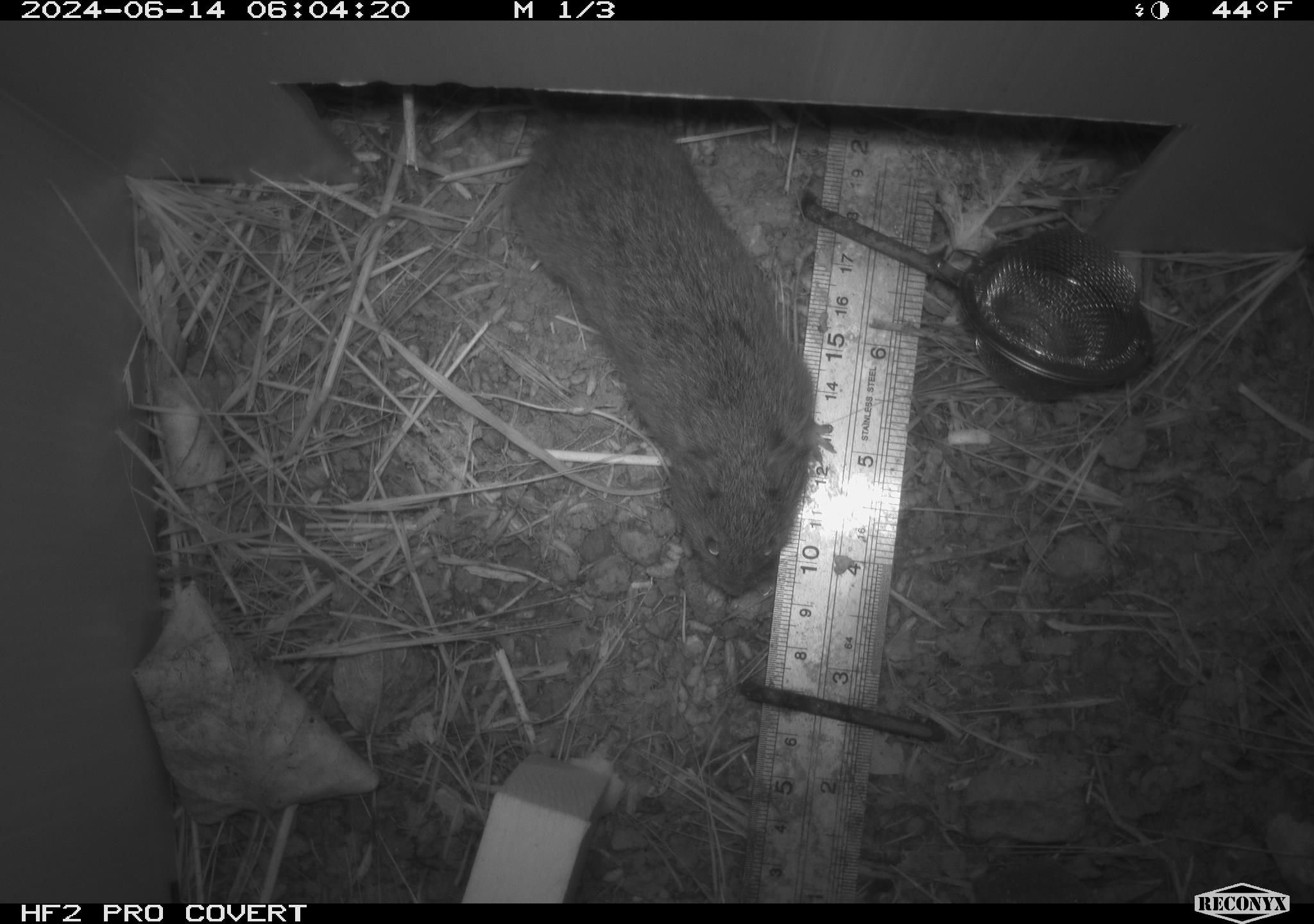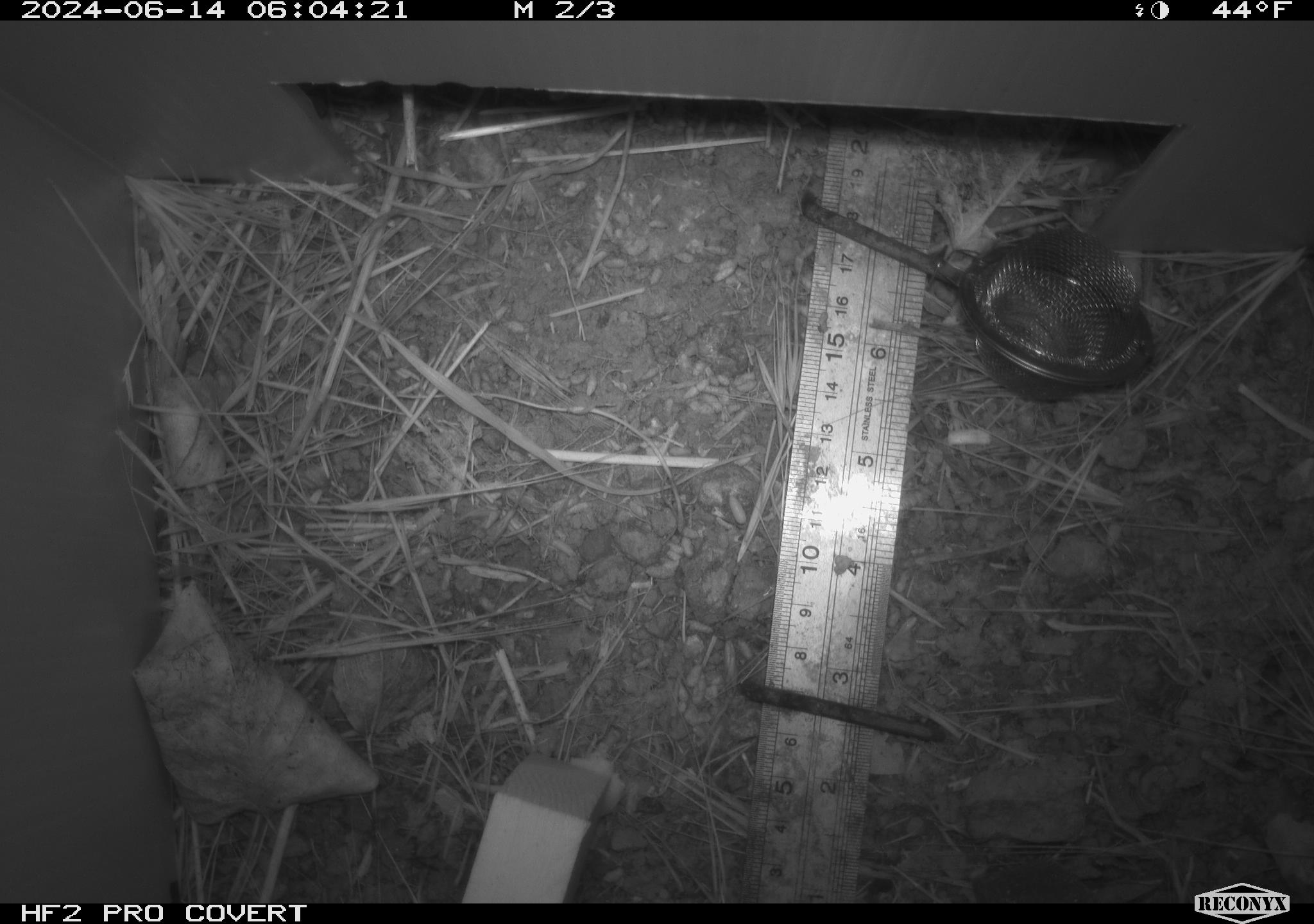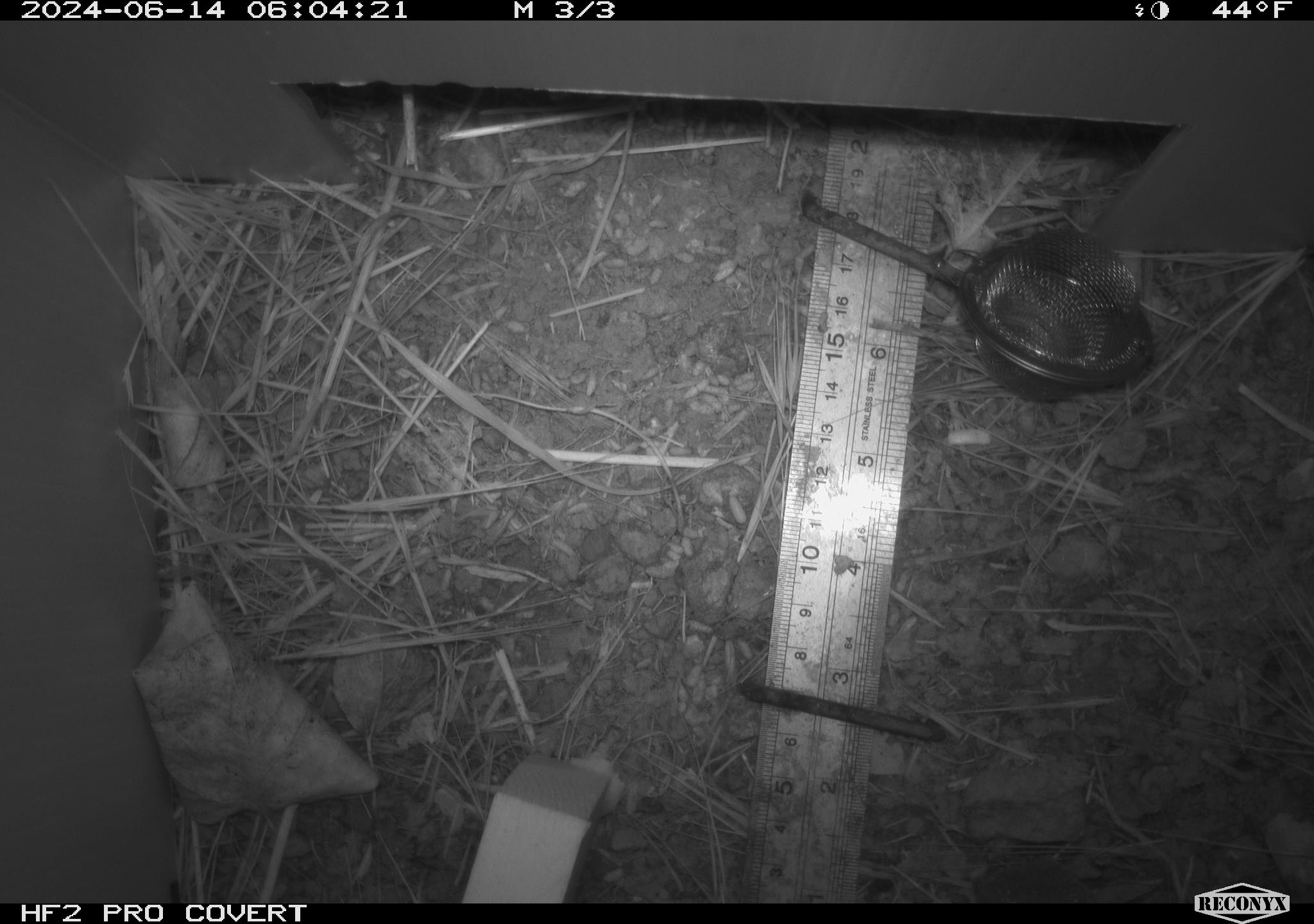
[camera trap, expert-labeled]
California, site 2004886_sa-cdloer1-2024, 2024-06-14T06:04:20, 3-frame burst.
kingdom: Animalia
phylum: Chordata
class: Mammalia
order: Rodentia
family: Cricetidae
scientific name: Arvicolinae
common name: voles, lemmings, and muskrats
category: arvicolinae subfamily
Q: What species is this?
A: Arvicolinae subfamily (voles, lemmings, and muskrats) (Arvicolinae).